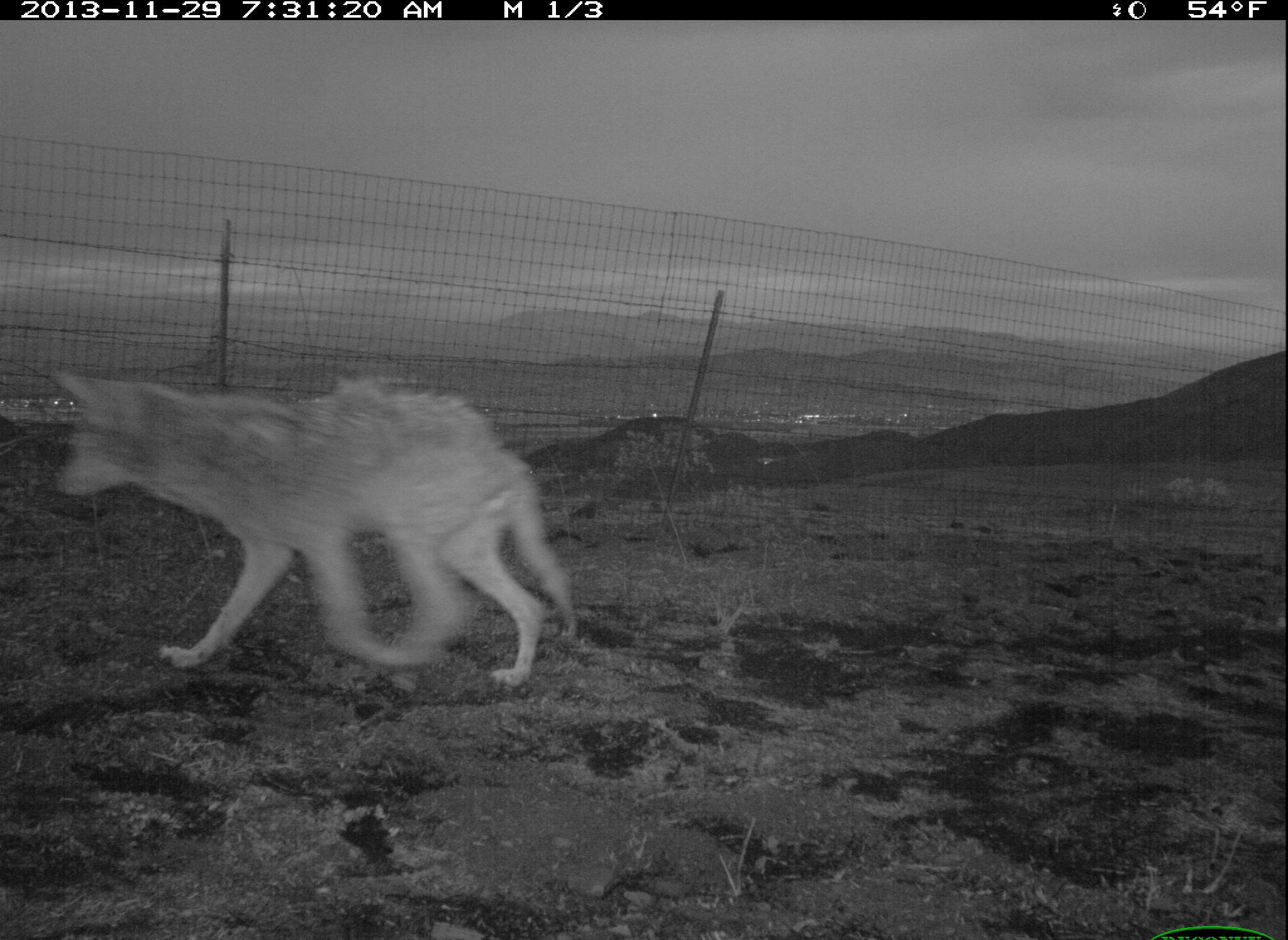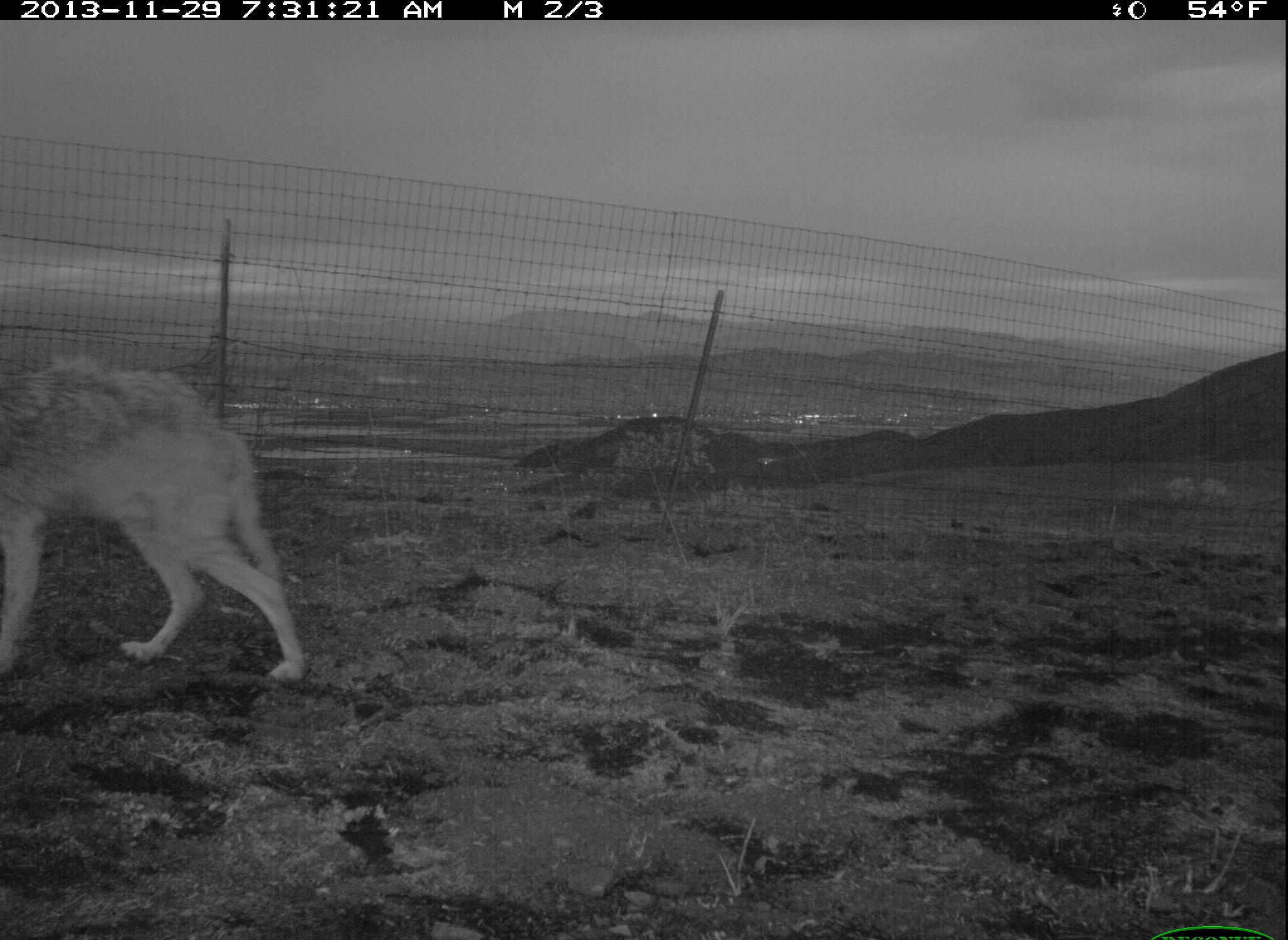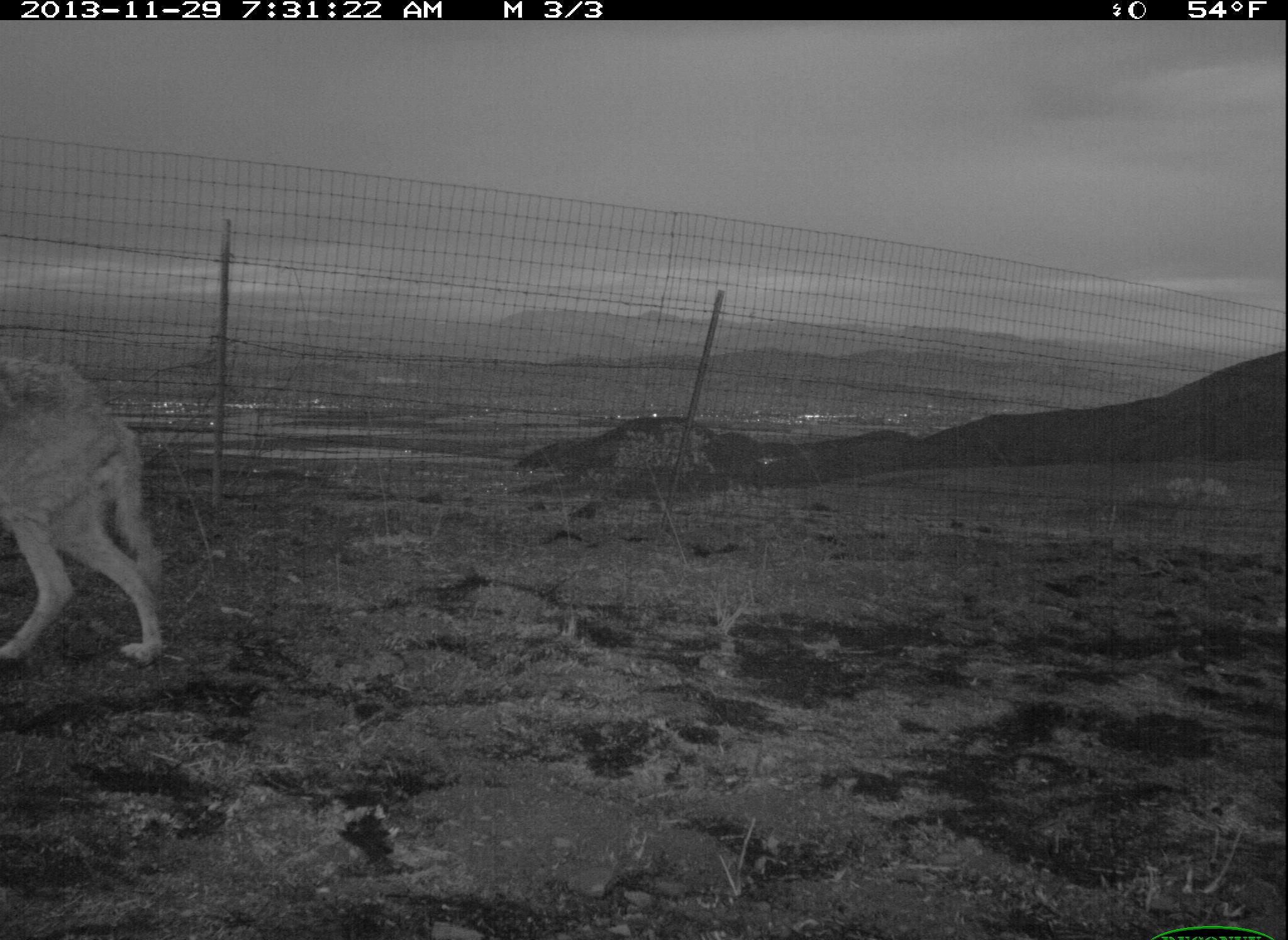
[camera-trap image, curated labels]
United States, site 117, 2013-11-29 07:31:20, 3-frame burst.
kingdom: Animalia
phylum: Chordata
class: Mammalia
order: Carnivora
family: Canidae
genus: Canis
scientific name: Canis latrans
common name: coyote